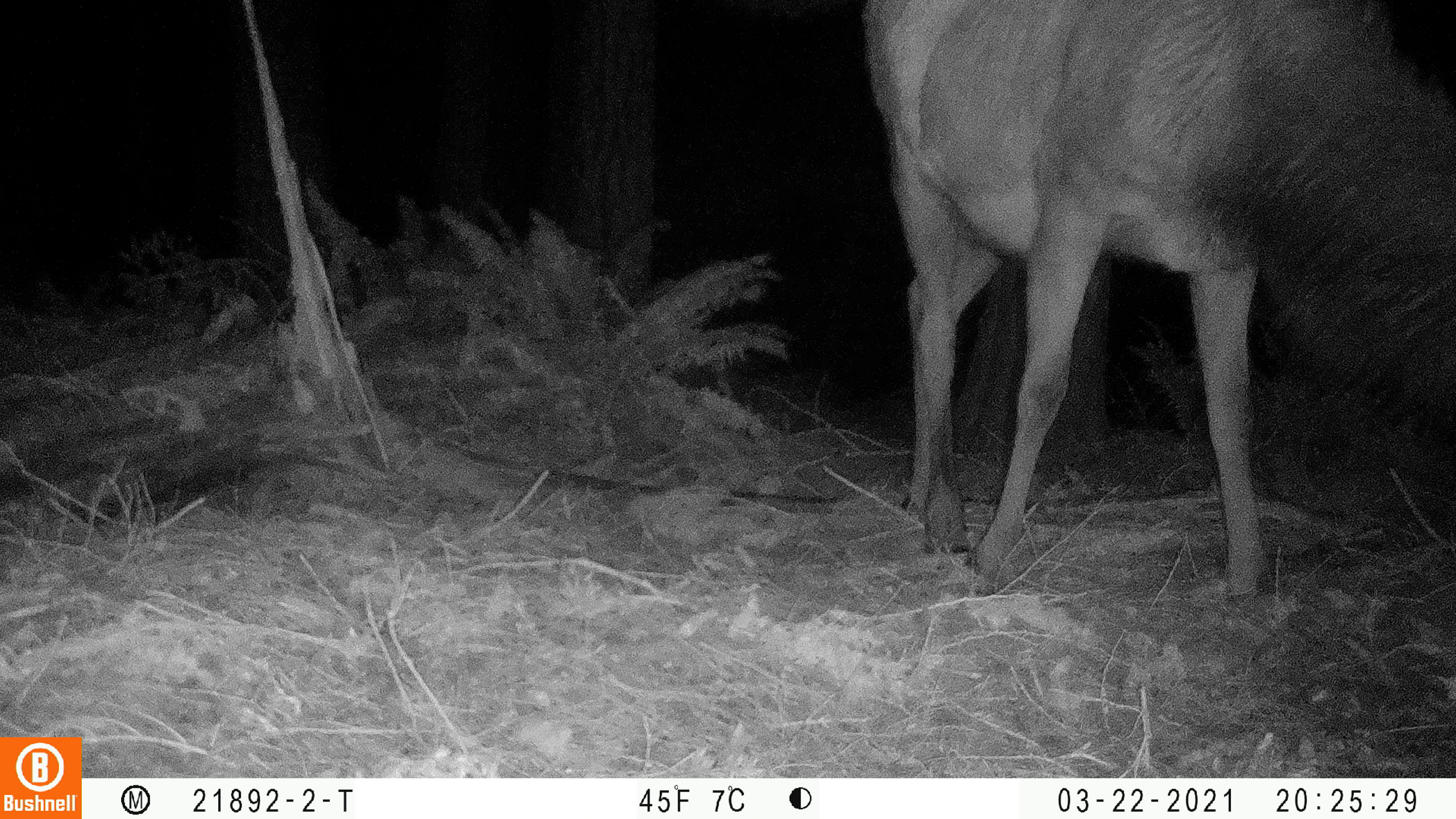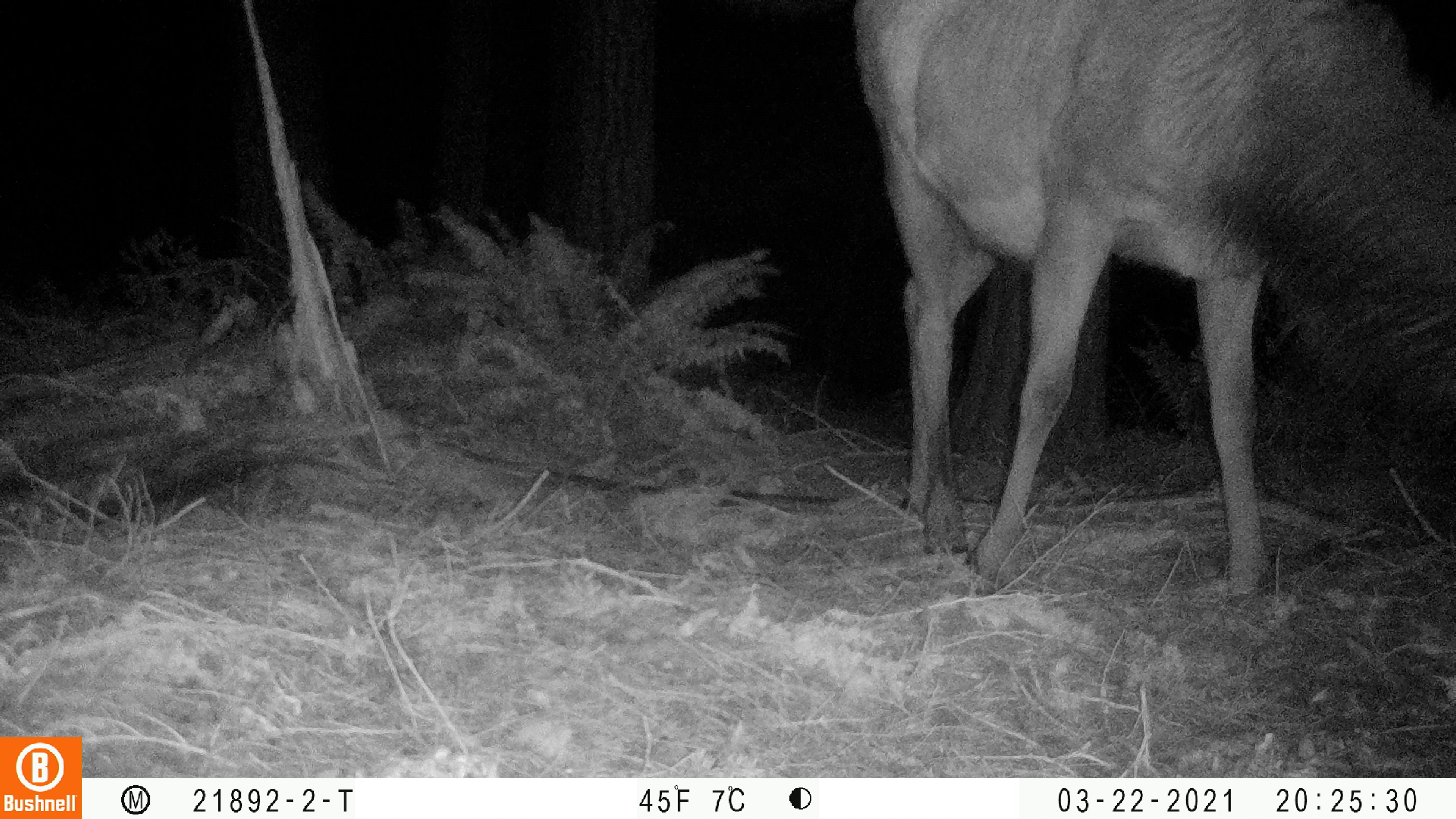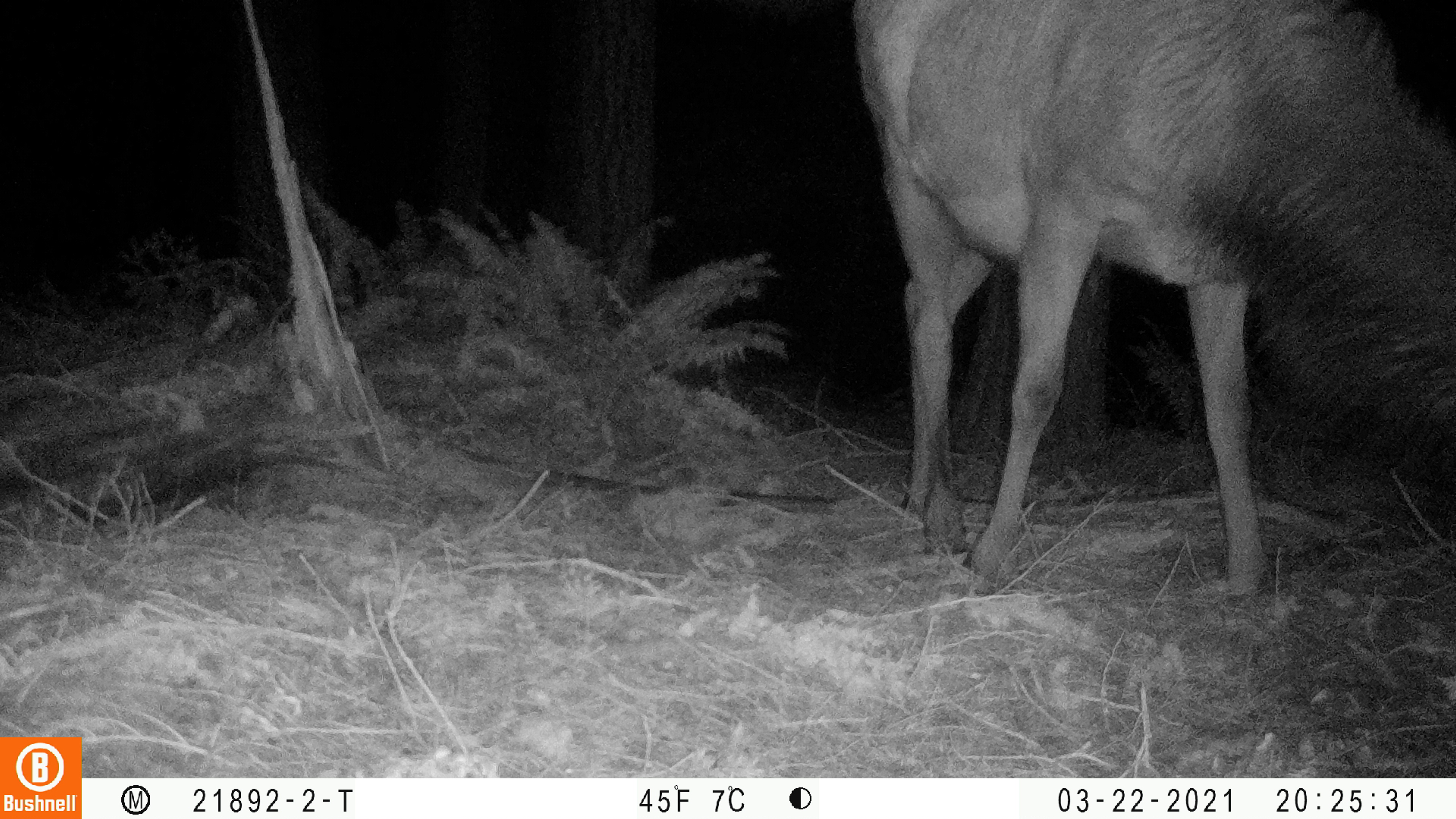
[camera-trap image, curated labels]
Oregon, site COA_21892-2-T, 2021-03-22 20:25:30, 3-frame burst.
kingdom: Animalia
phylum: Chordata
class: Mammalia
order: Artiodactyla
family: Cervidae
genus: Cervus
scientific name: Cervus canadensis roosevelti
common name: roosevelt elk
Roosevelt elk (Cervus canadensis roosevelti).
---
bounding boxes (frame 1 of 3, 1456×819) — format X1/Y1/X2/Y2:
roosevelt elk: 849/0/1455/628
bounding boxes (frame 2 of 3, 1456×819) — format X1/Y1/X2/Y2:
roosevelt elk: 832/0/1453/615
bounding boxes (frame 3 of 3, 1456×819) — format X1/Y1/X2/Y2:
roosevelt elk: 816/0/1455/627